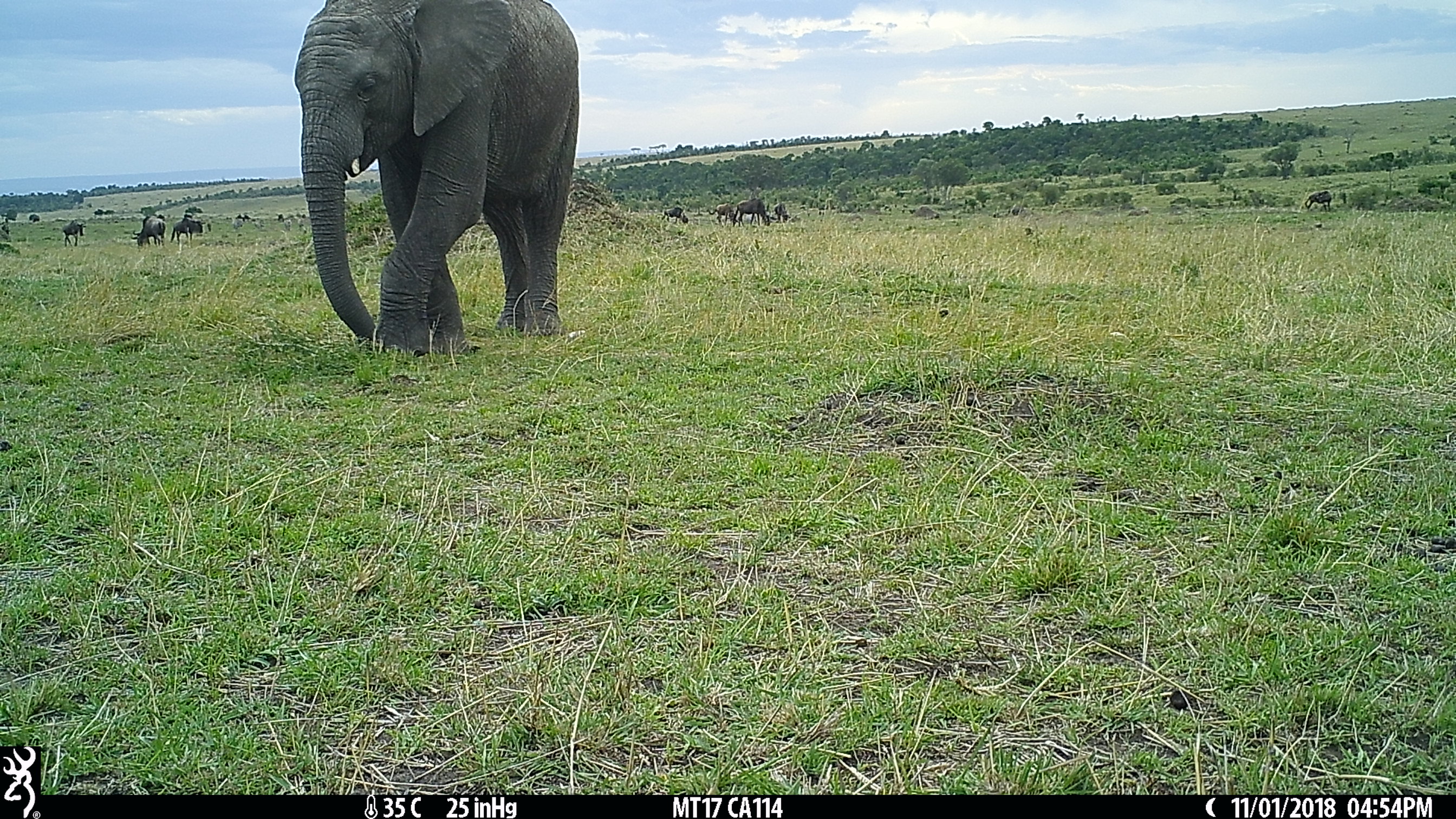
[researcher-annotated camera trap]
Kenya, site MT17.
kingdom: Animalia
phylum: Chordata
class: Mammalia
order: Artiodactyla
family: Bovidae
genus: Connochaetes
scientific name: Connochaetes taurinus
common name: blue wildebeest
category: wildebeest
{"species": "wildebeest (blue wildebeest) (Connochaetes taurinus)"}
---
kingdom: Animalia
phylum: Chordata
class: Mammalia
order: Proboscidea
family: Elephantidae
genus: Loxodonta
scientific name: Loxodonta africana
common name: elephant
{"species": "elephant (Loxodonta africana)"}